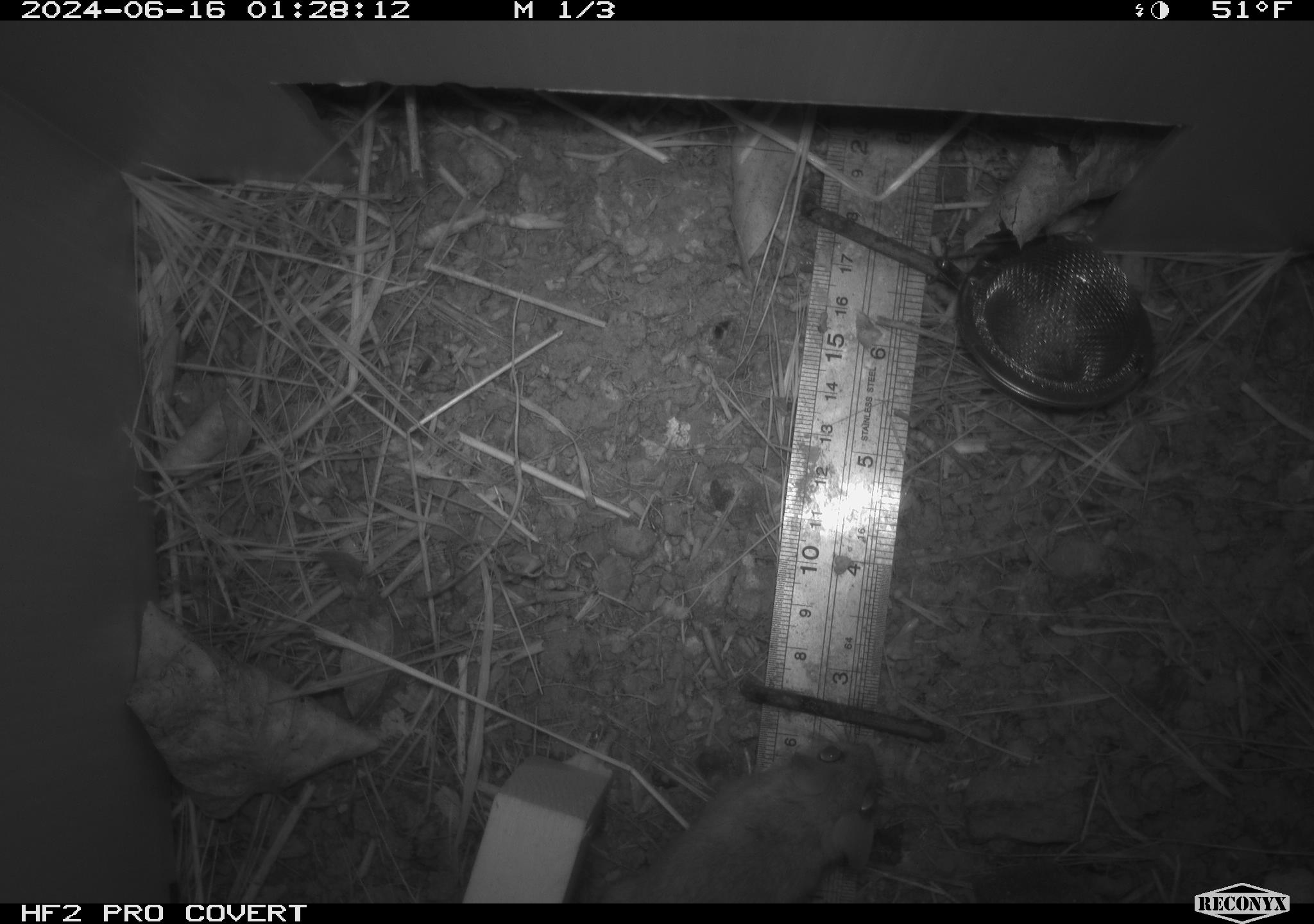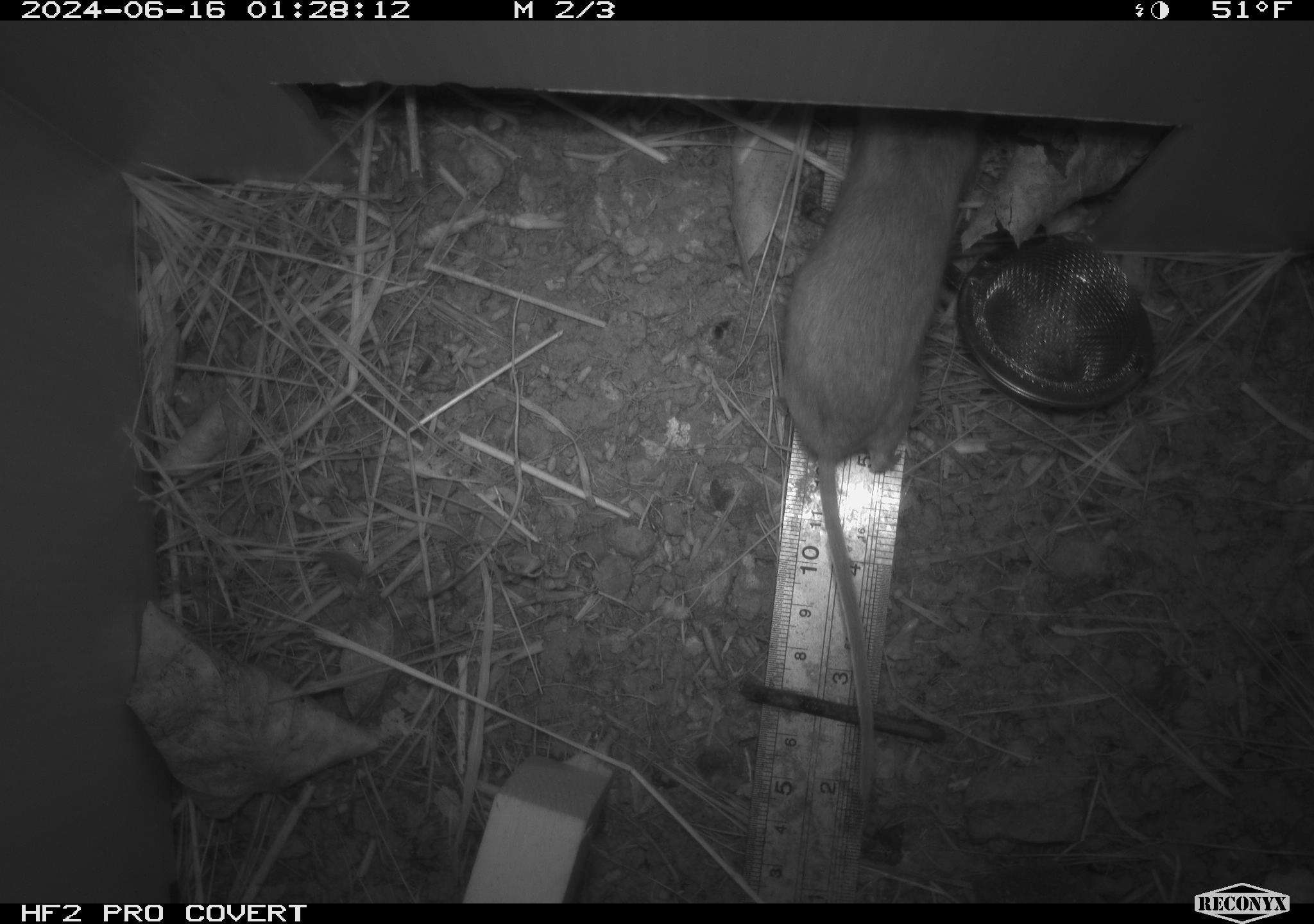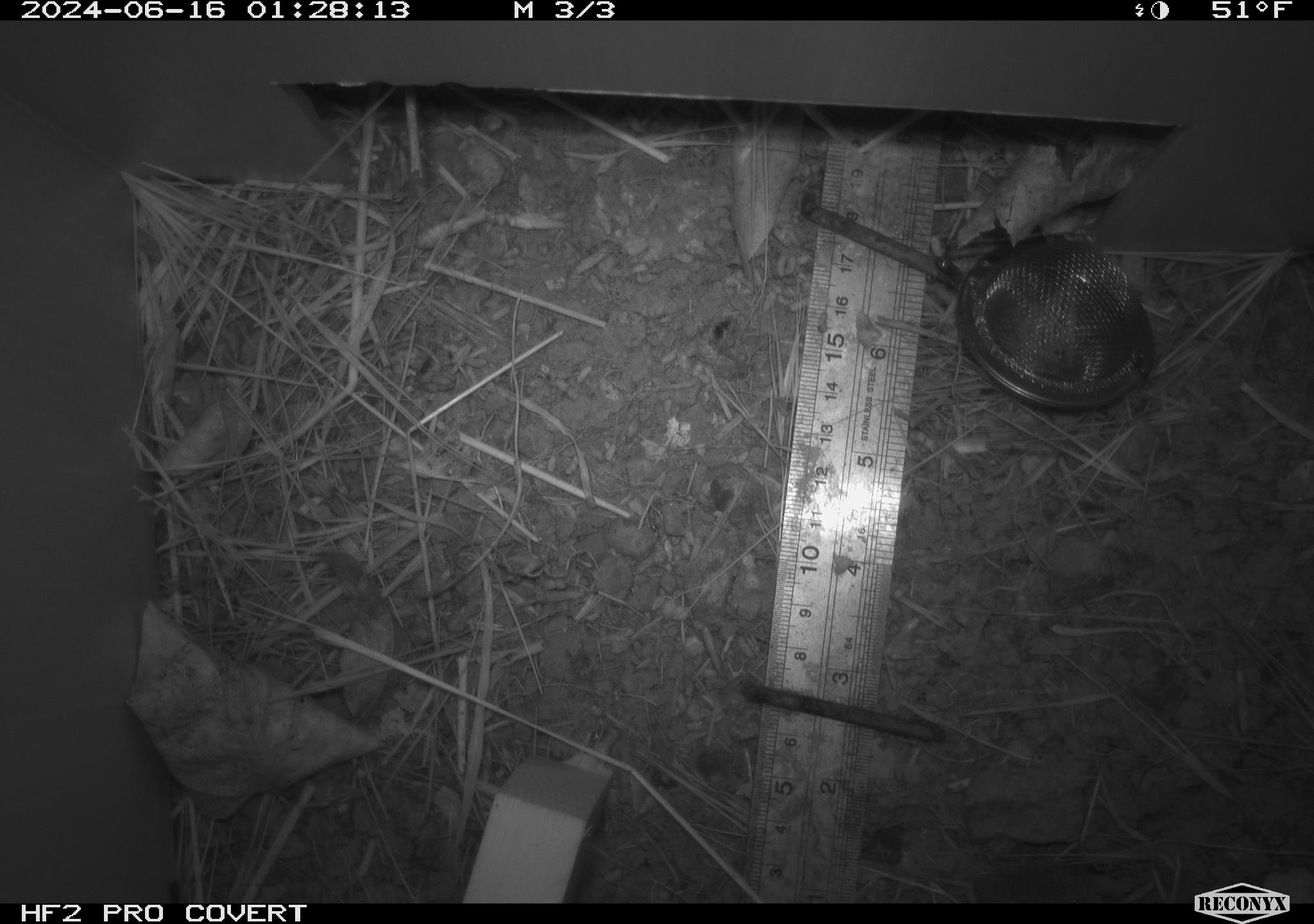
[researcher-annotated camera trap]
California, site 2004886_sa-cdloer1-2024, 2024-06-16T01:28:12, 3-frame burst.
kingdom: Animalia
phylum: Chordata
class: Mammalia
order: Rodentia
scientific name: Rodentia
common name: mouse species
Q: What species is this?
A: Mouse species (Rodentia).